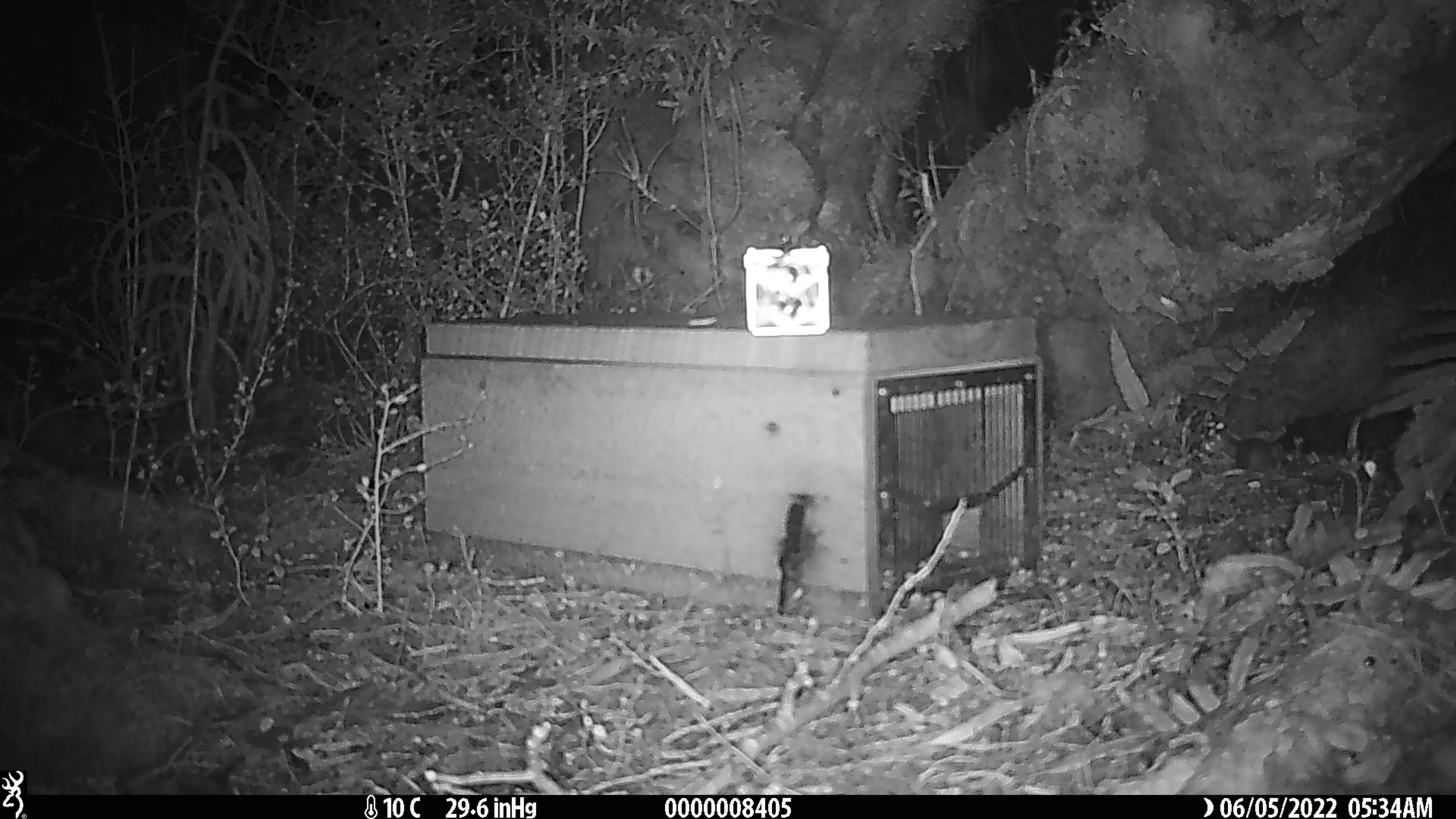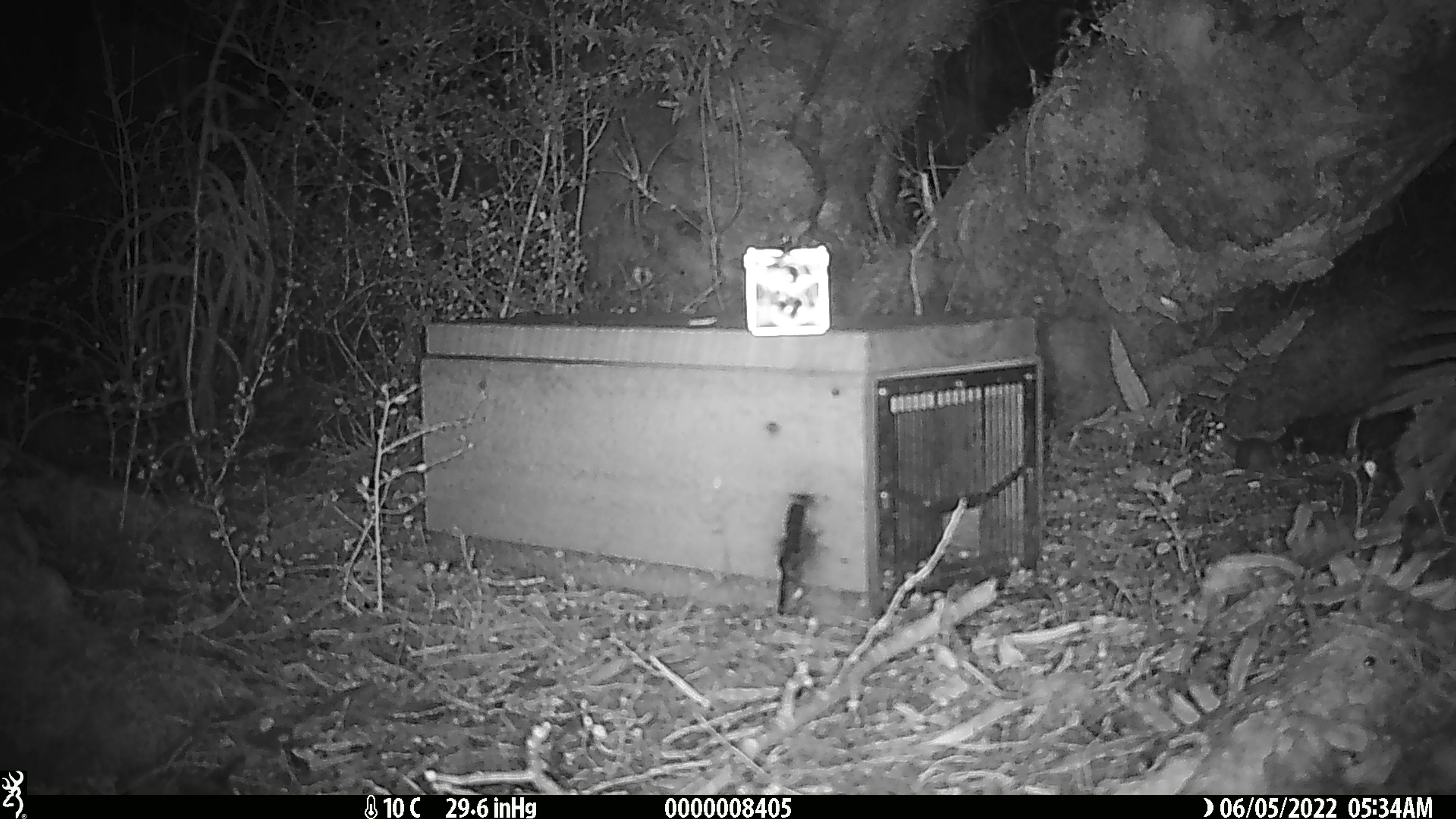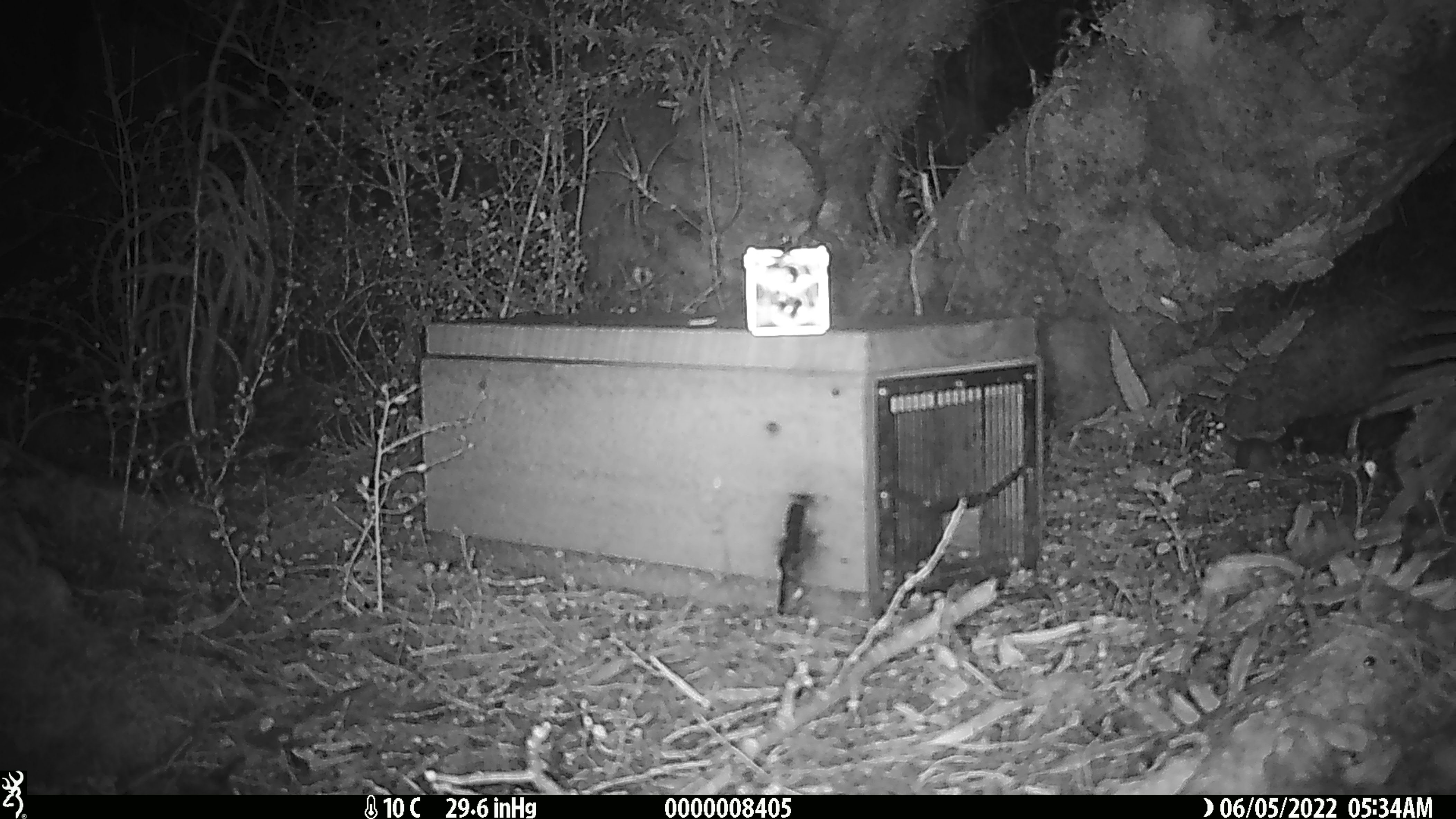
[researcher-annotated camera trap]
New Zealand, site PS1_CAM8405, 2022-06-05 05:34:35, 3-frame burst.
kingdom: Animalia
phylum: Chordata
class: Mammalia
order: Rodentia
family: Muridae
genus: Mus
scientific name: Mus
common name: mouse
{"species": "mouse (Mus)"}